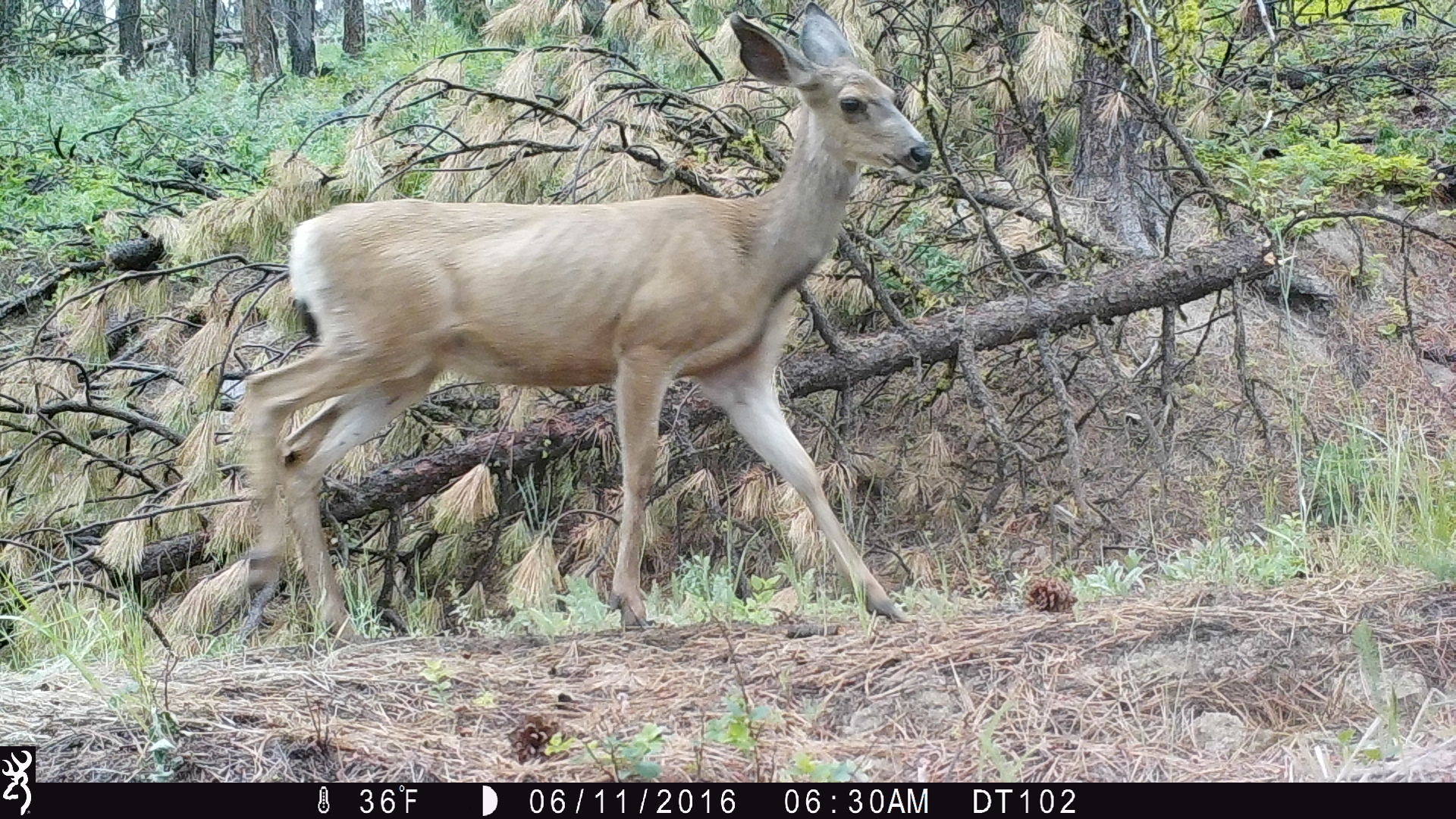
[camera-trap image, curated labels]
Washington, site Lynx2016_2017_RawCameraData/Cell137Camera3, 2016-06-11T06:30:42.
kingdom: Animalia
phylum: Chordata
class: Mammalia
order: Artiodactyla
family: Cervidae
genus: Odocoileus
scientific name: Odocoileus hemionus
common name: mule deer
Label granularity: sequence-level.